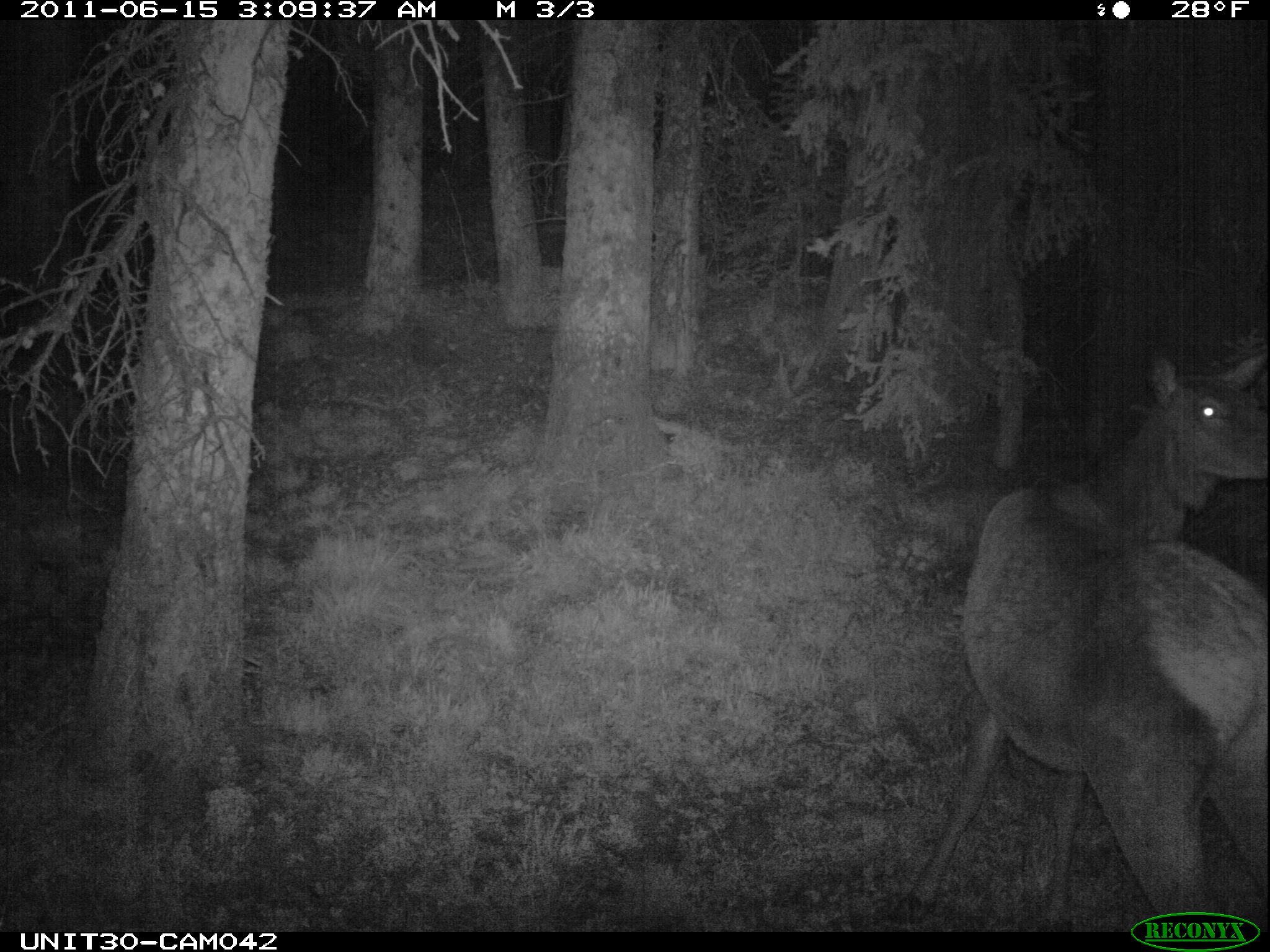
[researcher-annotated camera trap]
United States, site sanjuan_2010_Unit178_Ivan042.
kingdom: Animalia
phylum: Chordata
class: Mammalia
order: Artiodactyla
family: Cervidae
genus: Cervus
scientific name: Cervus elaphus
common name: red deer